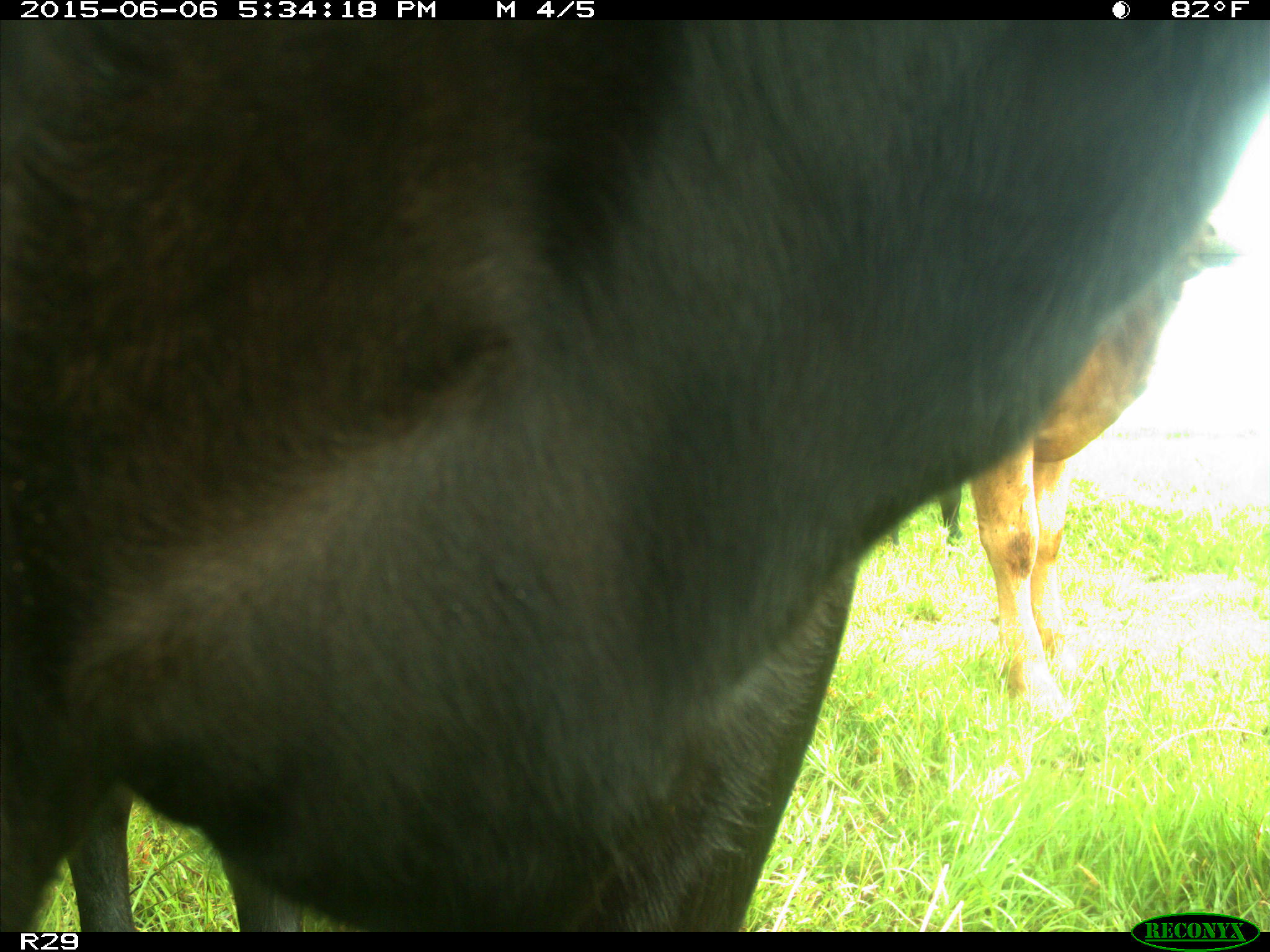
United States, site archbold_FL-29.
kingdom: Animalia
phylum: Chordata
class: Mammalia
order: Artiodactyla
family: Bovidae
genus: Bos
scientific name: Bos taurus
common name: domestic cow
Bos taurus (domestic cow).